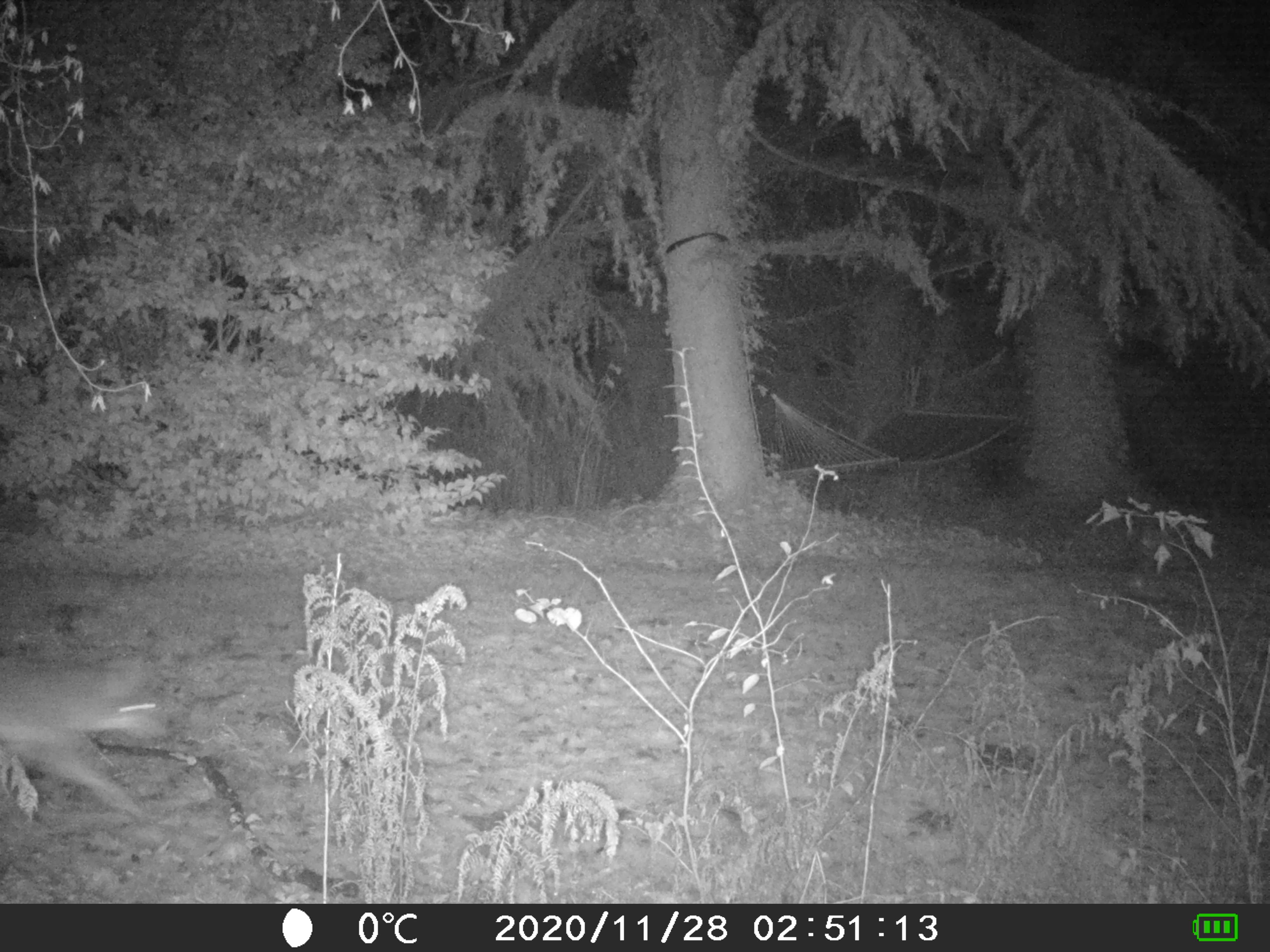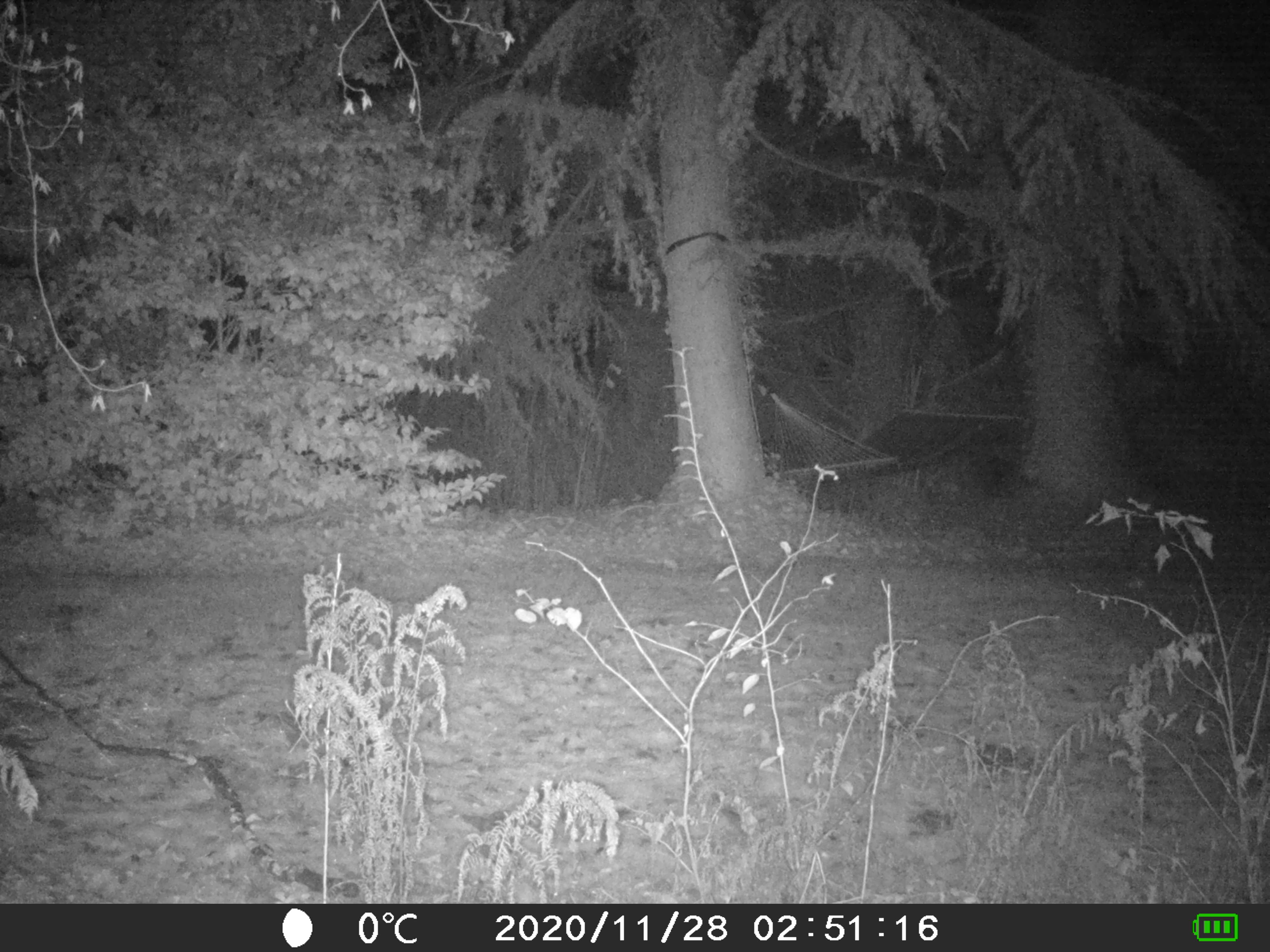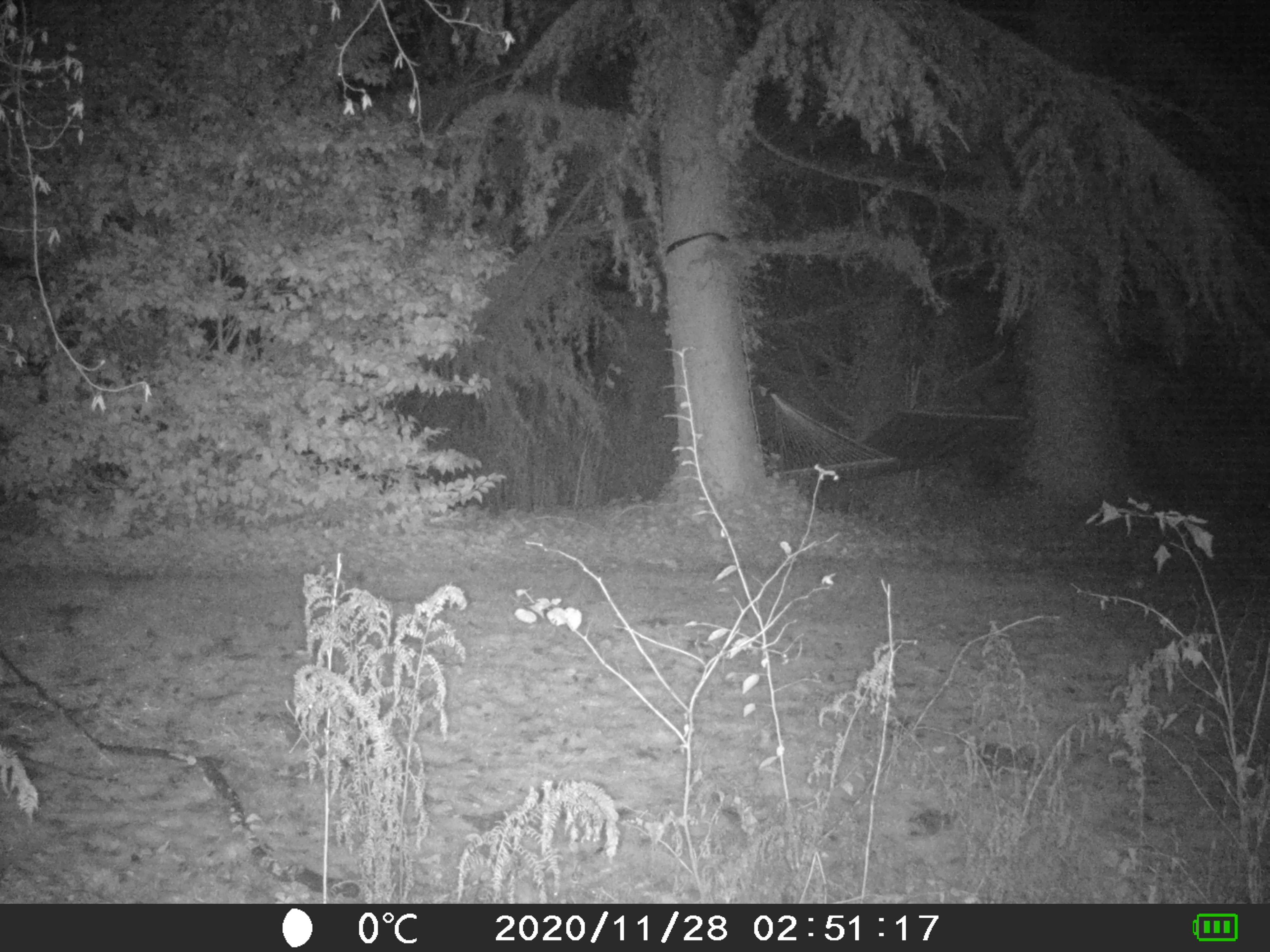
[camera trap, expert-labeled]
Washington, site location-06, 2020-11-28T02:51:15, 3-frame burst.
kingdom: Animalia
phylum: Chordata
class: Mammalia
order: Carnivora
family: Canidae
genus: Canis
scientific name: Canis latrans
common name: coyote